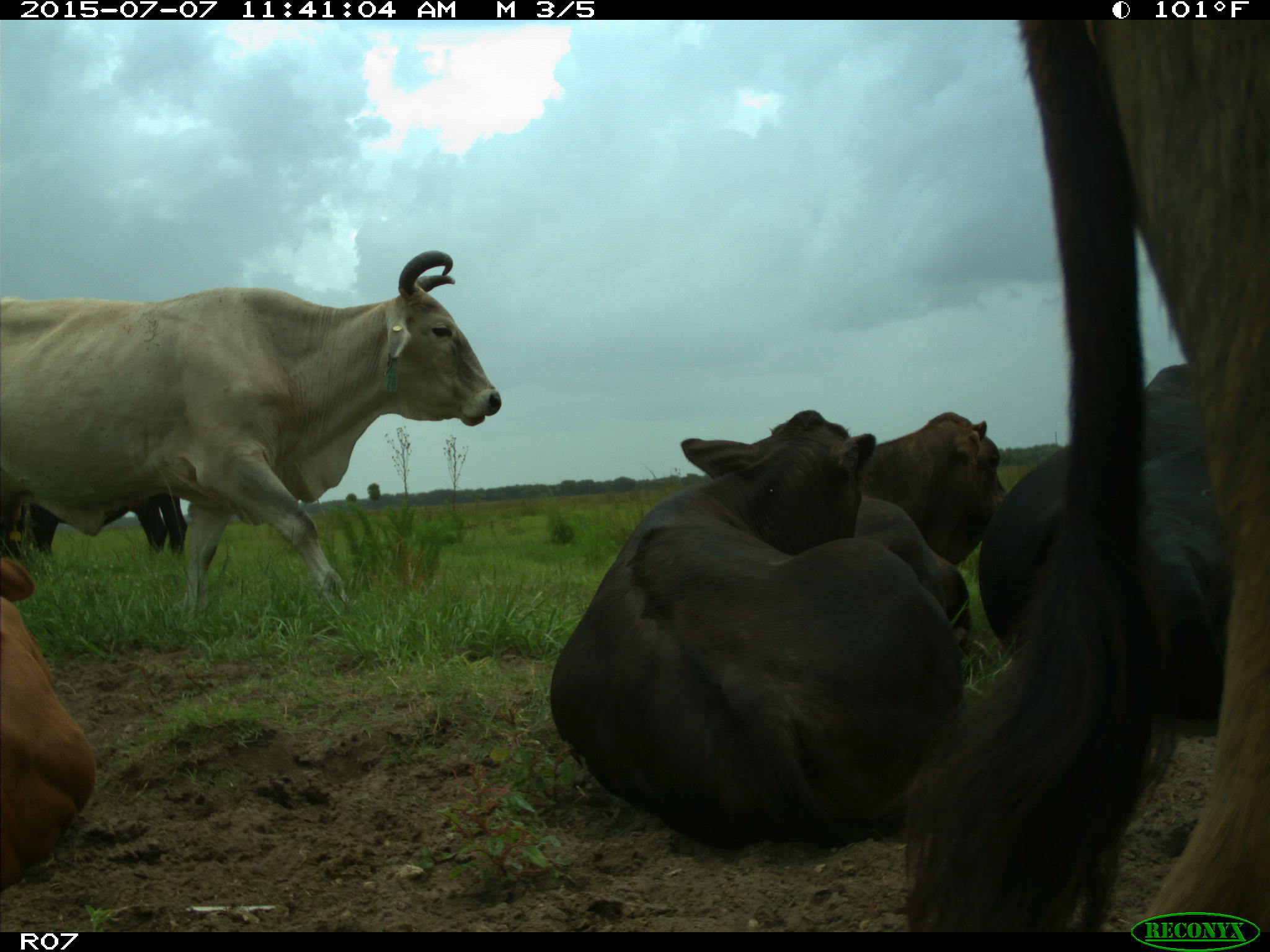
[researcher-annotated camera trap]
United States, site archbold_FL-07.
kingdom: Animalia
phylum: Chordata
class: Mammalia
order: Artiodactyla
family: Bovidae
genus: Bos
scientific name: Bos taurus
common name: domestic cow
Bos taurus (domestic cow).